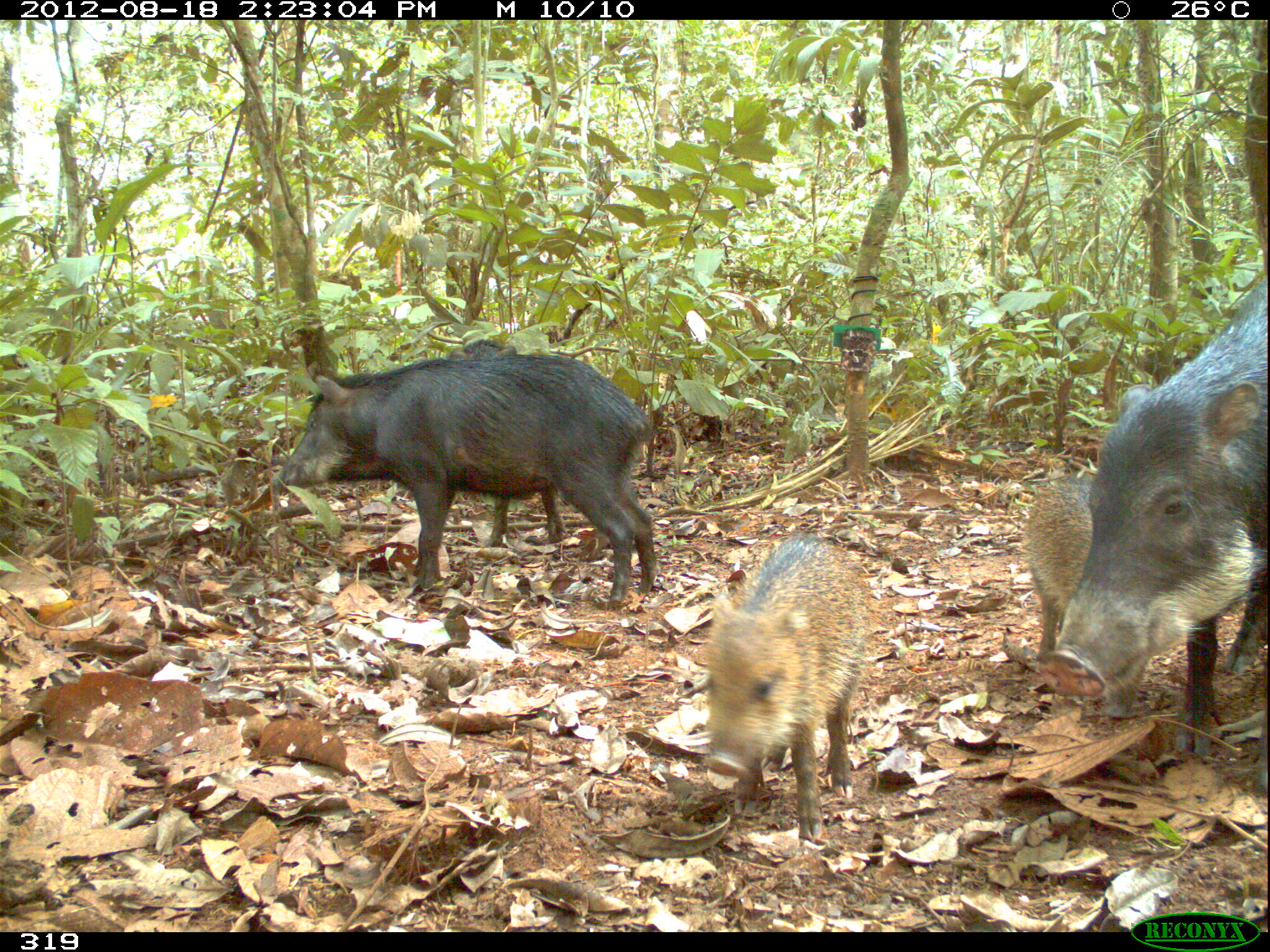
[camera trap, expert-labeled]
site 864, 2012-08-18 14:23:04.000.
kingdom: Animalia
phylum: Chordata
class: Mammalia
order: Artiodactyla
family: Tayassuidae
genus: Tayassu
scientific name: Tayassu pecari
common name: white-lipped peccary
Tayassu pecari (white-lipped peccary).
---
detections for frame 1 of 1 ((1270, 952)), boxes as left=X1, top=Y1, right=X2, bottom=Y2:
tayassu pecari: left=1035, top=277, right=1266, bottom=761; left=268, top=348, right=657, bottom=607; left=703, top=534, right=871, bottom=841; left=1017, top=470, right=1151, bottom=720; left=447, top=338, right=566, bottom=547